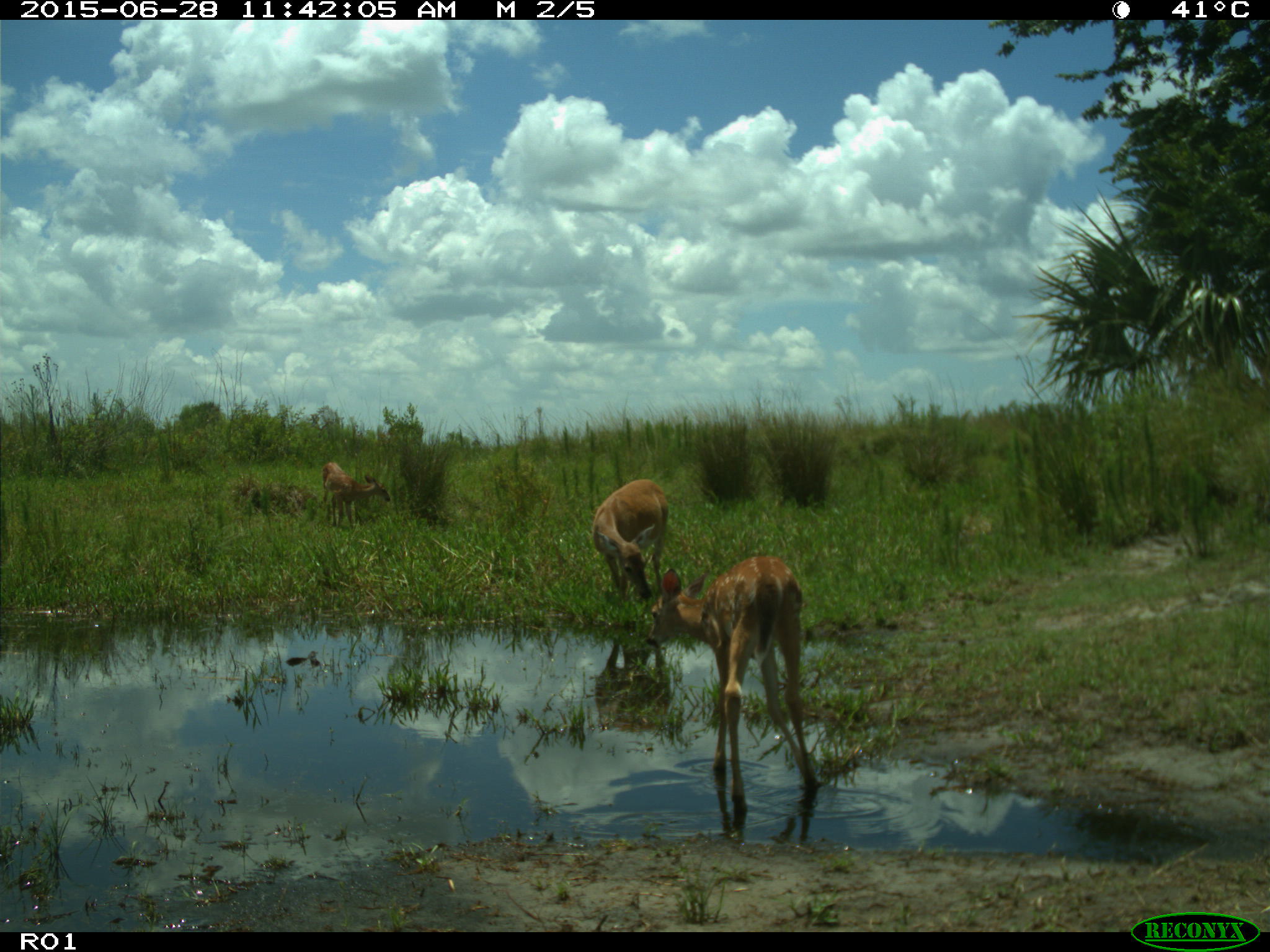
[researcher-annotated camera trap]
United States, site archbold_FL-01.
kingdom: Animalia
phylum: Chordata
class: Mammalia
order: Artiodactyla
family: Cervidae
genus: Odocoileus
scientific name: Odocoileus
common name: deer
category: unidentified deer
Unidentified deer (deer) (Odocoileus).